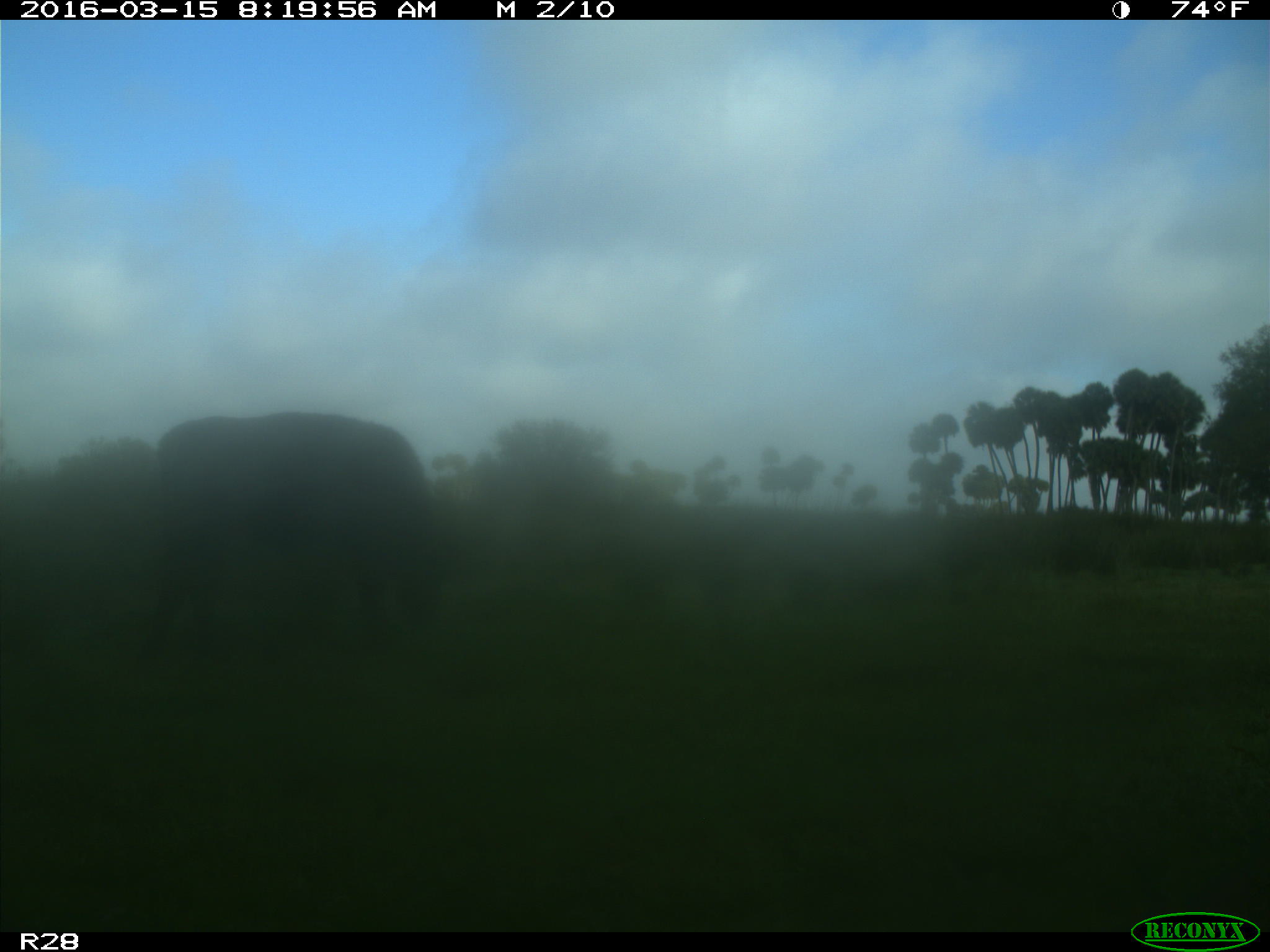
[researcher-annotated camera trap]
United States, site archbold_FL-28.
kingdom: Animalia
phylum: Chordata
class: Mammalia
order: Artiodactyla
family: Bovidae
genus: Bos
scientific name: Bos taurus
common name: domestic cow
Bos taurus (domestic cow).